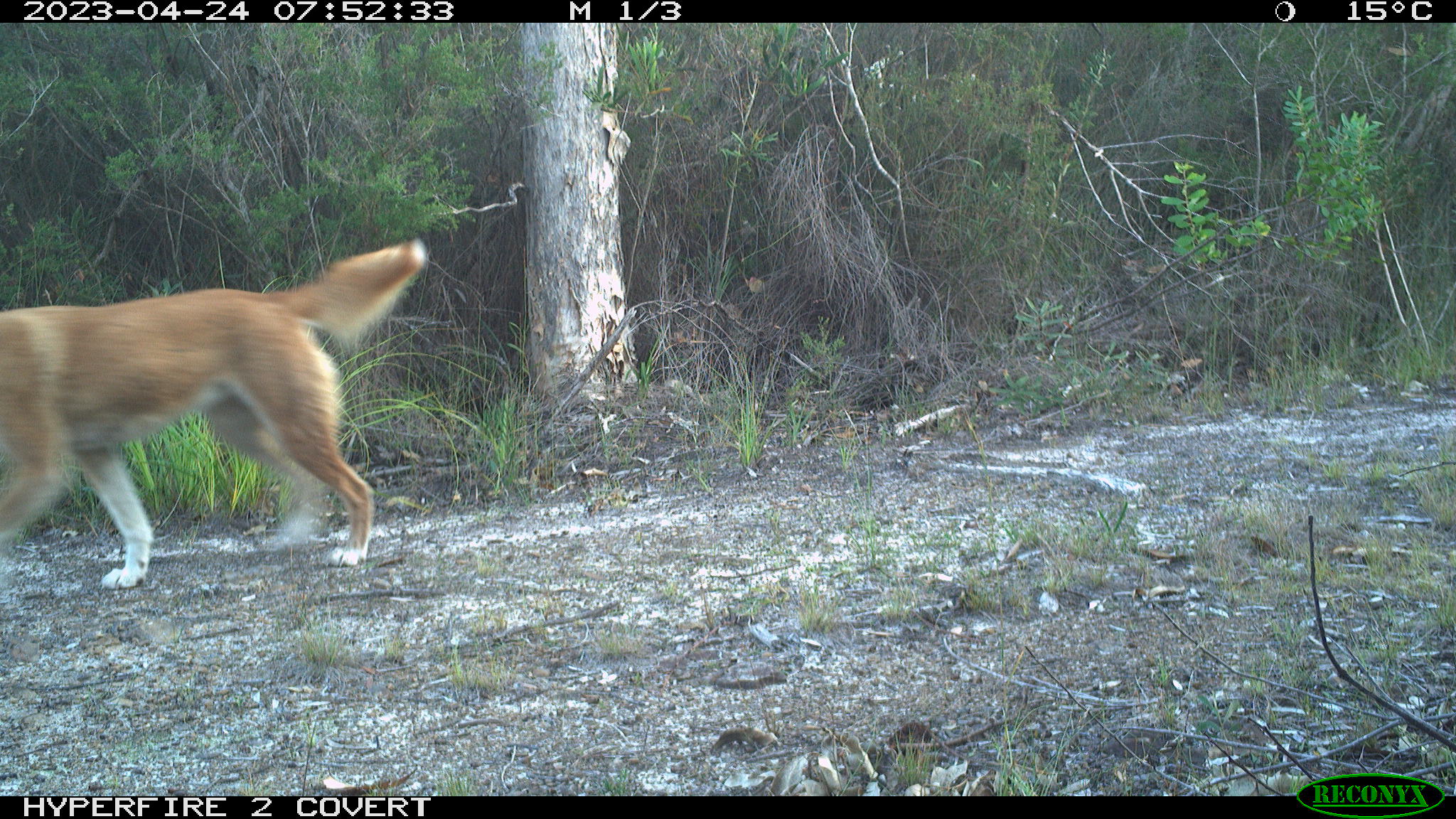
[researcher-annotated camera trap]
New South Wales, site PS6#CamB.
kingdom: Animalia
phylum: Chordata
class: Mammalia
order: Carnivora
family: Canidae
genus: Canis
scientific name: Canis familiaris dingo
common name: dingo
Dingo (Canis familiaris dingo).